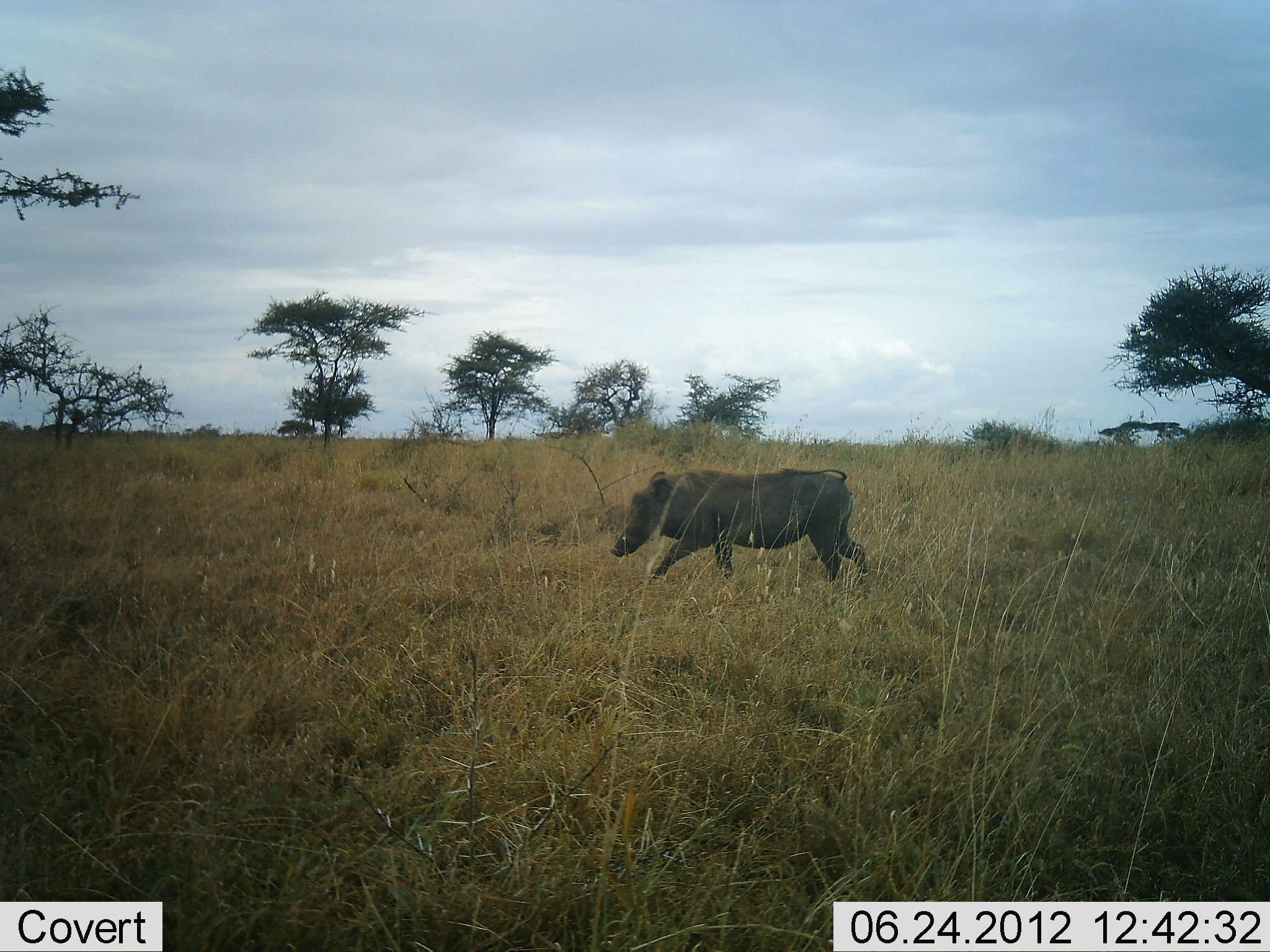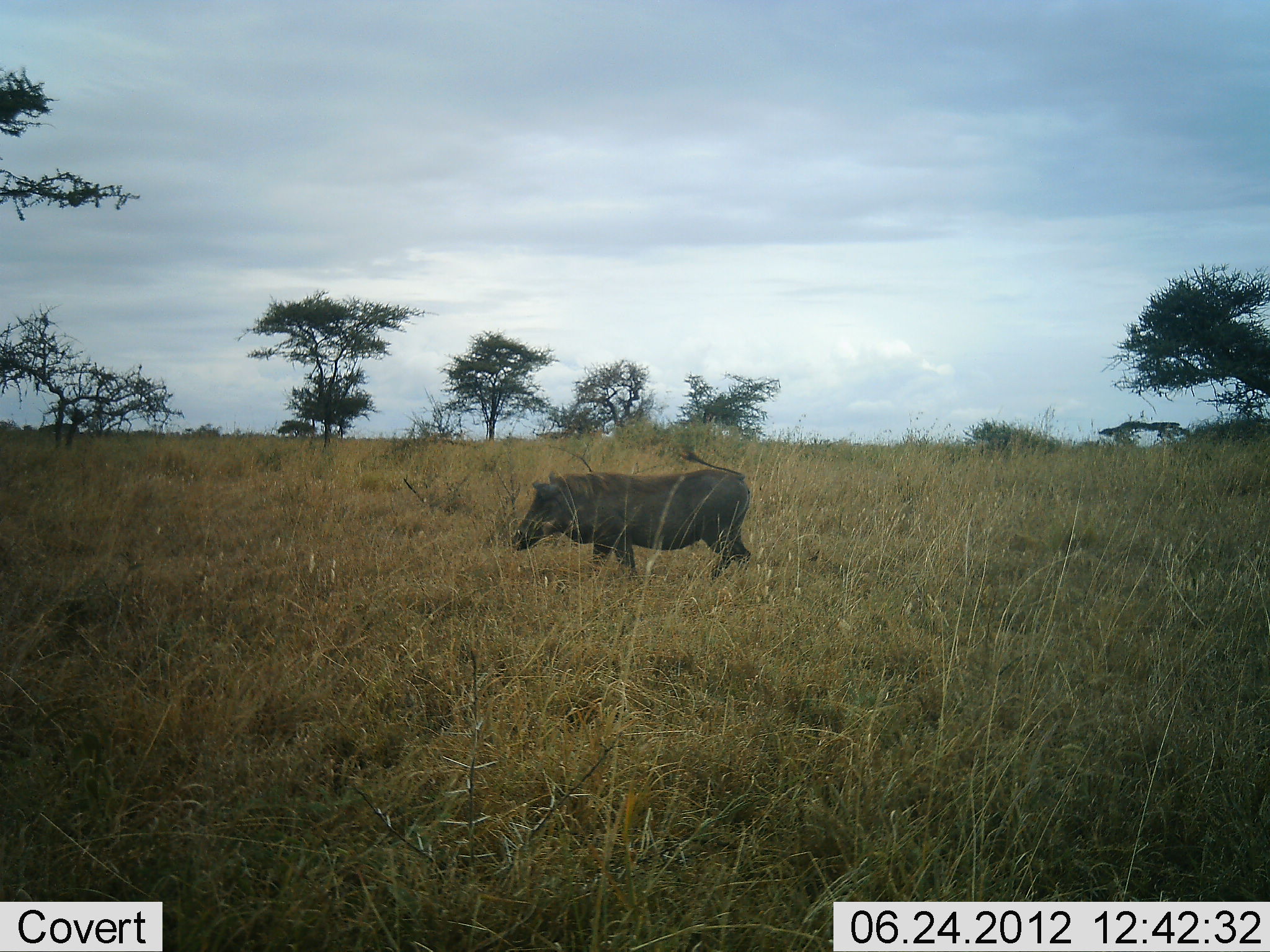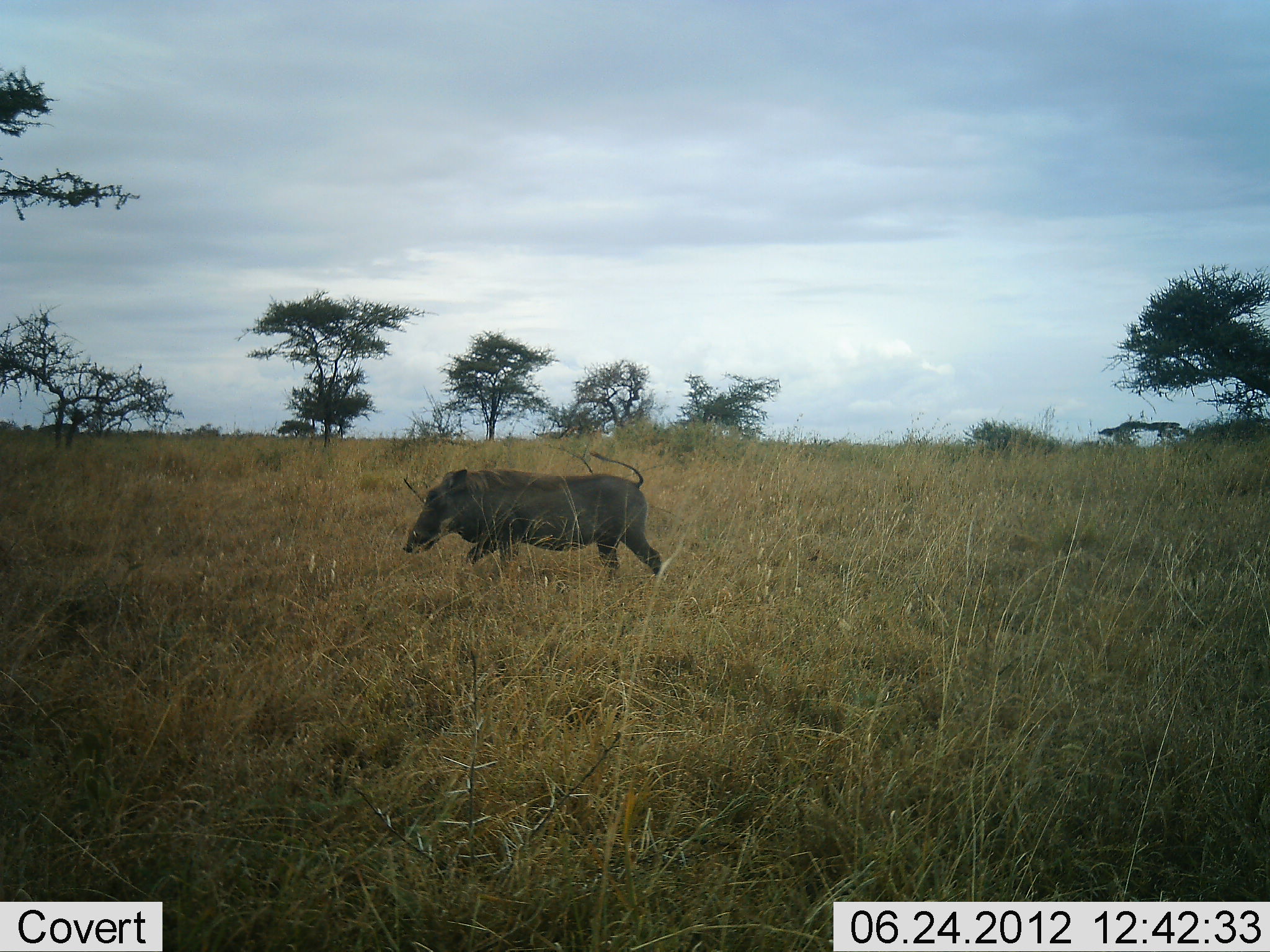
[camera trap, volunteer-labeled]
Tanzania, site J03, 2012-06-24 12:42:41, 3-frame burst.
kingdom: Animalia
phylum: Chordata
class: Mammalia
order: Artiodactyla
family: Suidae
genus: Phacochoerus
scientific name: Phacochoerus africanus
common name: warthog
Warthog (Phacochoerus africanus), count 1. Behavior (volunteer vote fractions): standing 0%, resting 0%, moving 100%, interacting 0%. Young present (vote fraction): 0%. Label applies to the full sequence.